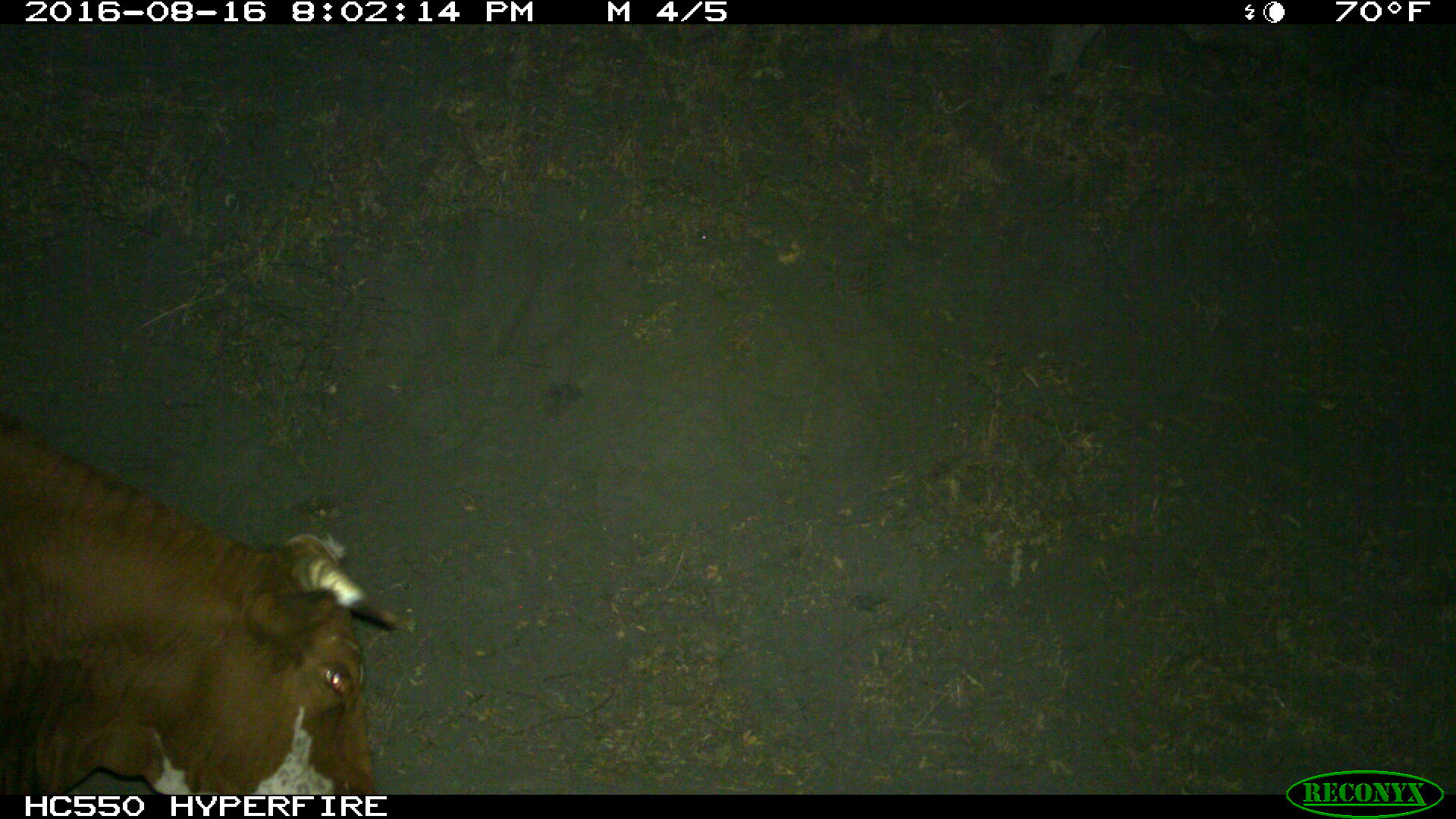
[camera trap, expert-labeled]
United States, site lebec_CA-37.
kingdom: Animalia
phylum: Chordata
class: Mammalia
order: Artiodactyla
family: Bovidae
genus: Bos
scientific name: Bos taurus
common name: domestic cow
Bos taurus (domestic cow).